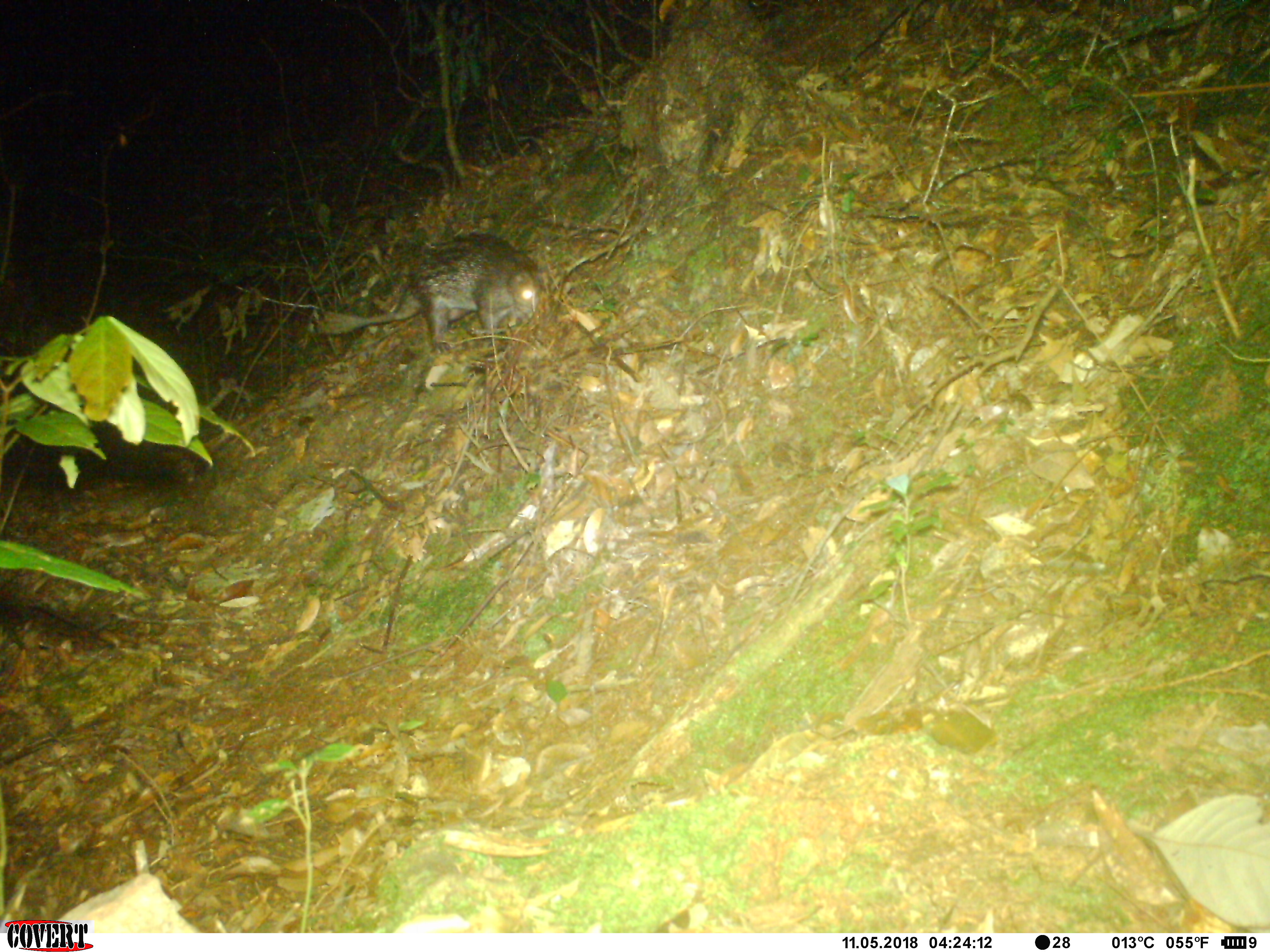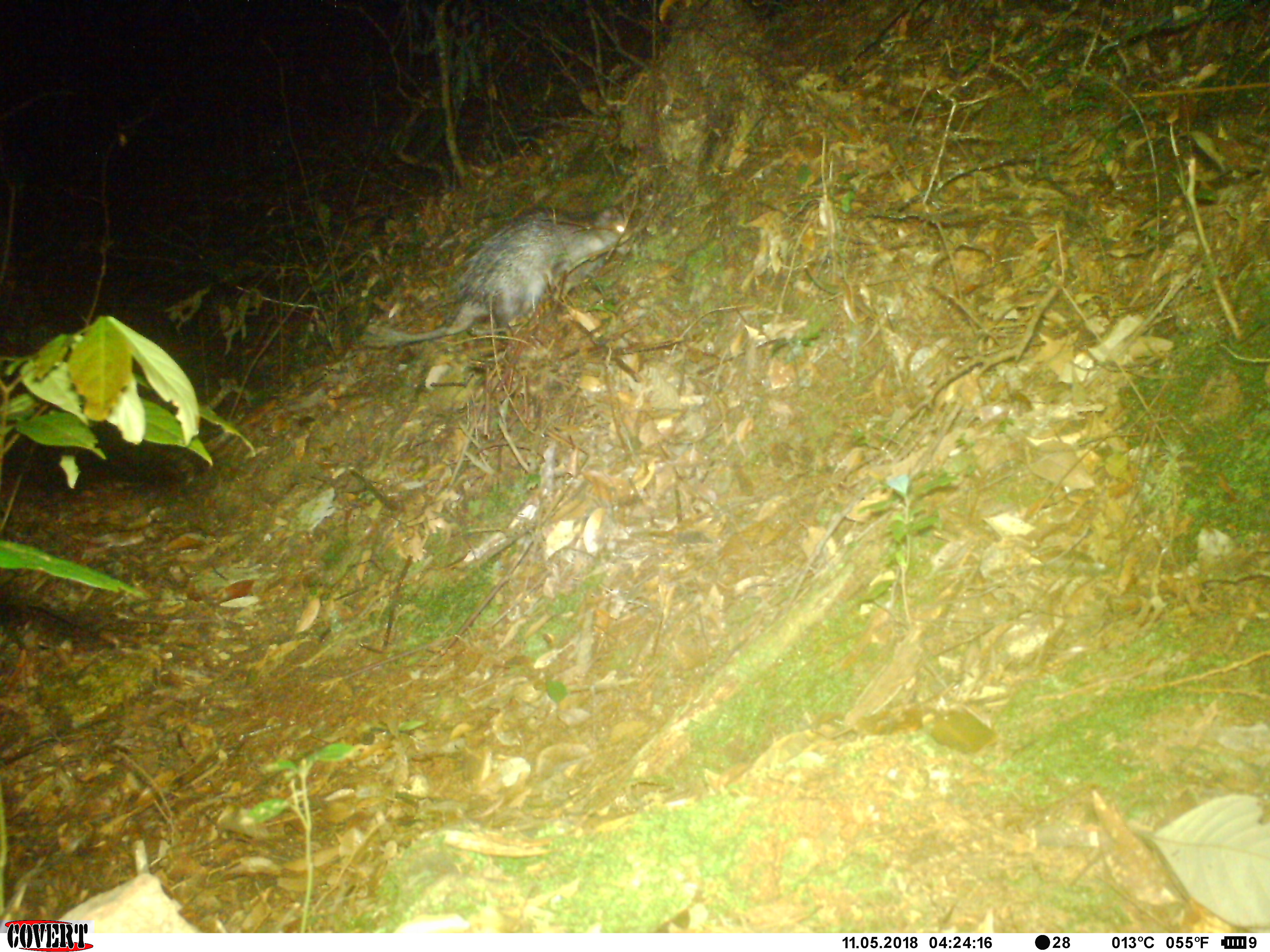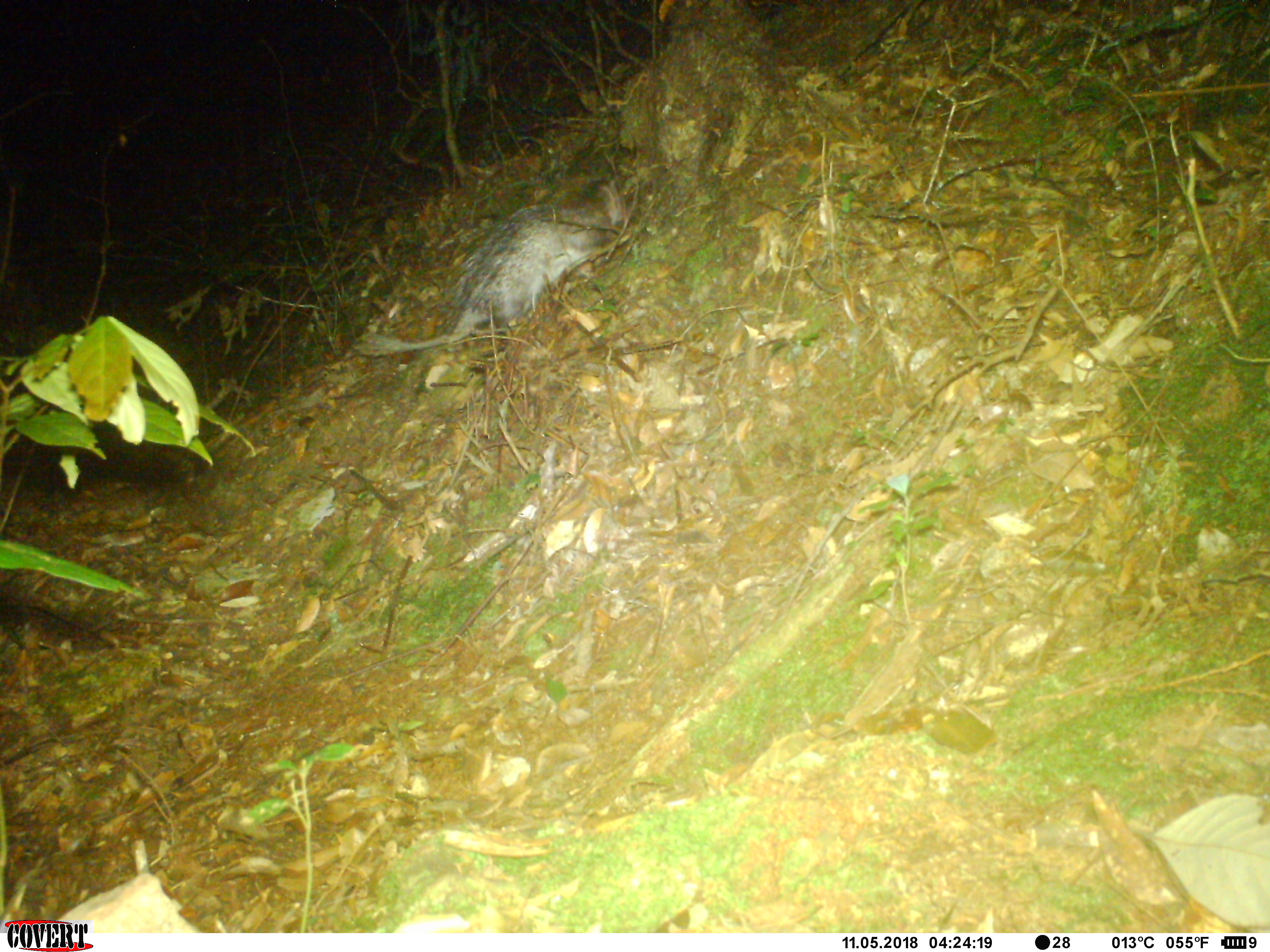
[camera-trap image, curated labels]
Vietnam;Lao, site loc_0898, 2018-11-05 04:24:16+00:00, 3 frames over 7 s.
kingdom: Animalia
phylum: Chordata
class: Mammalia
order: Rodentia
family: Hystricidae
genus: Atherurus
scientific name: Atherurus macrourus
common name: asiatic brush-tailed porcupine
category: asiatic brush tailed porcupine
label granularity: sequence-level